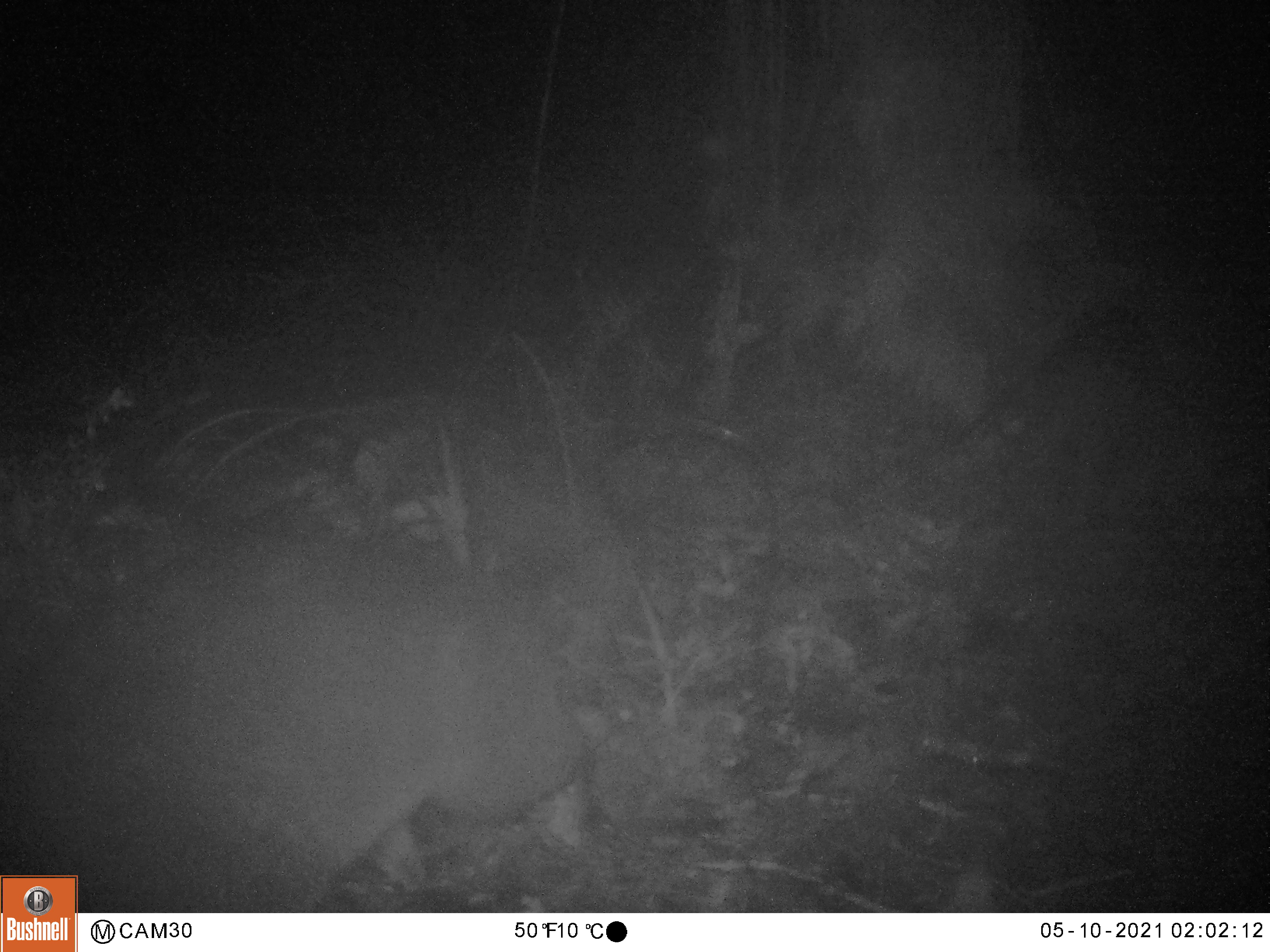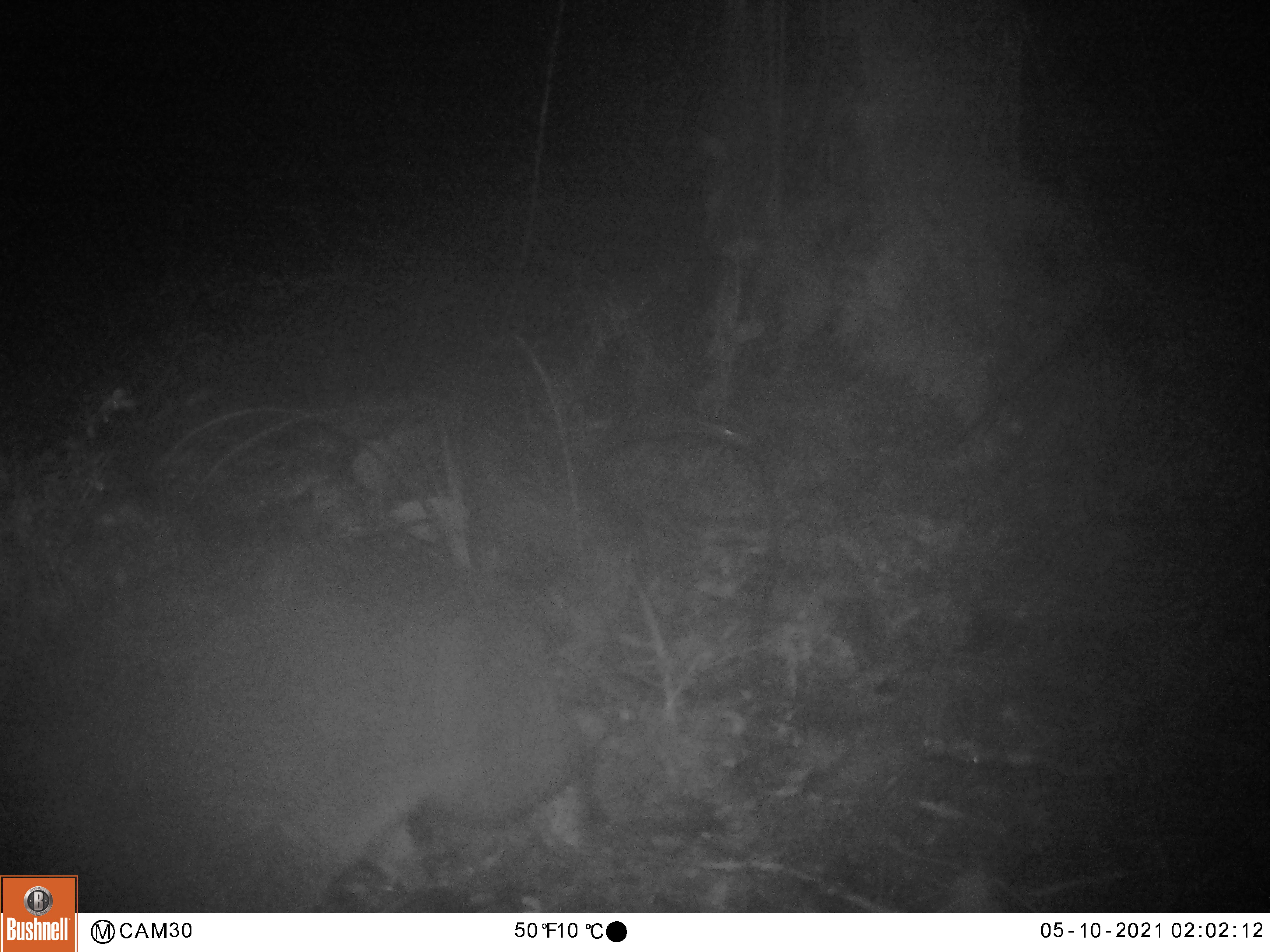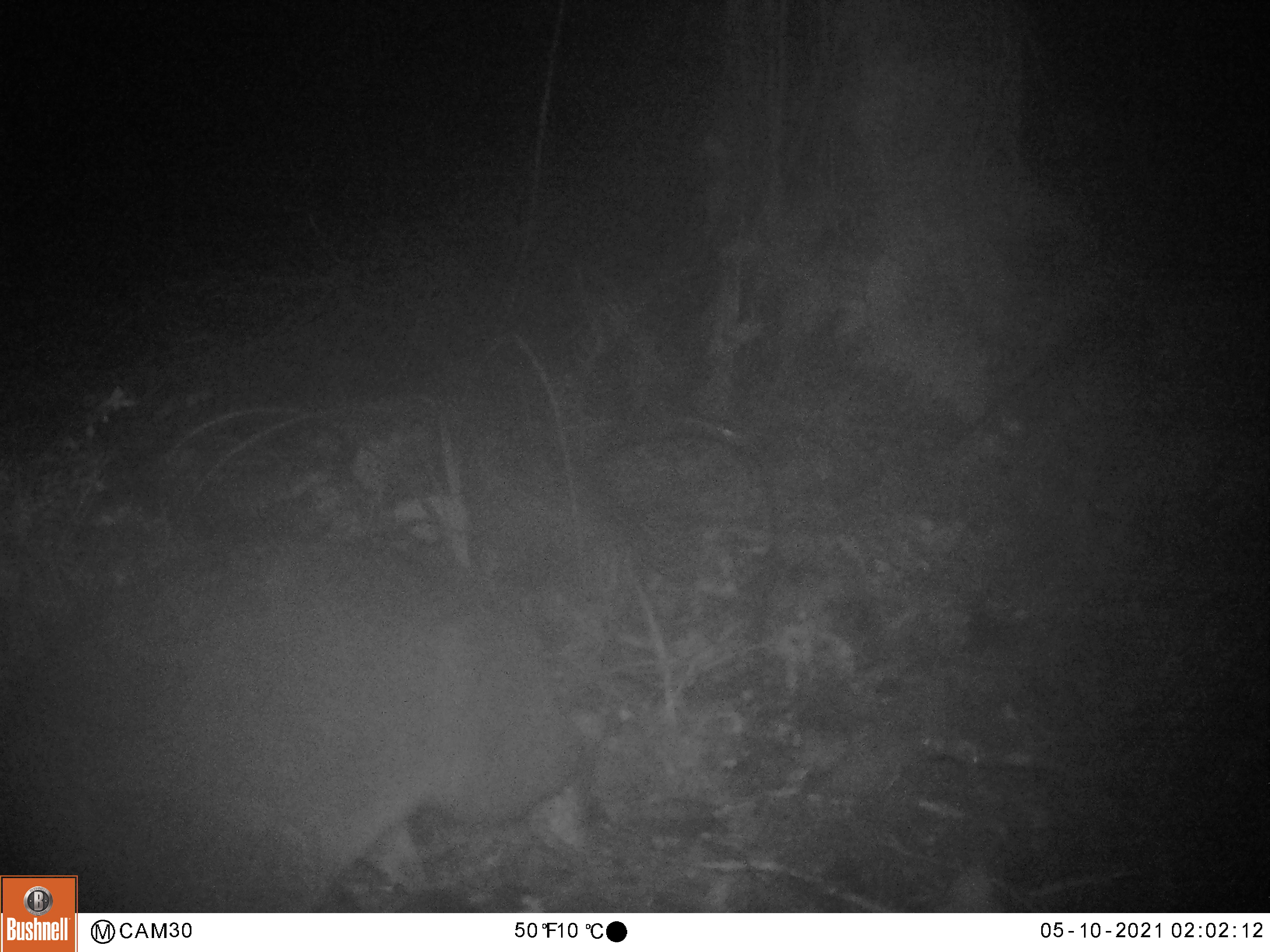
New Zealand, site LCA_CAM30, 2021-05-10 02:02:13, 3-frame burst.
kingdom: Animalia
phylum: Chordata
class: Mammalia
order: Diprotodontia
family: Phalangeridae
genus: Trichosurus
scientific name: Trichosurus vulpecula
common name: common brushtail possum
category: possum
Possum (common brushtail possum) (Trichosurus vulpecula).